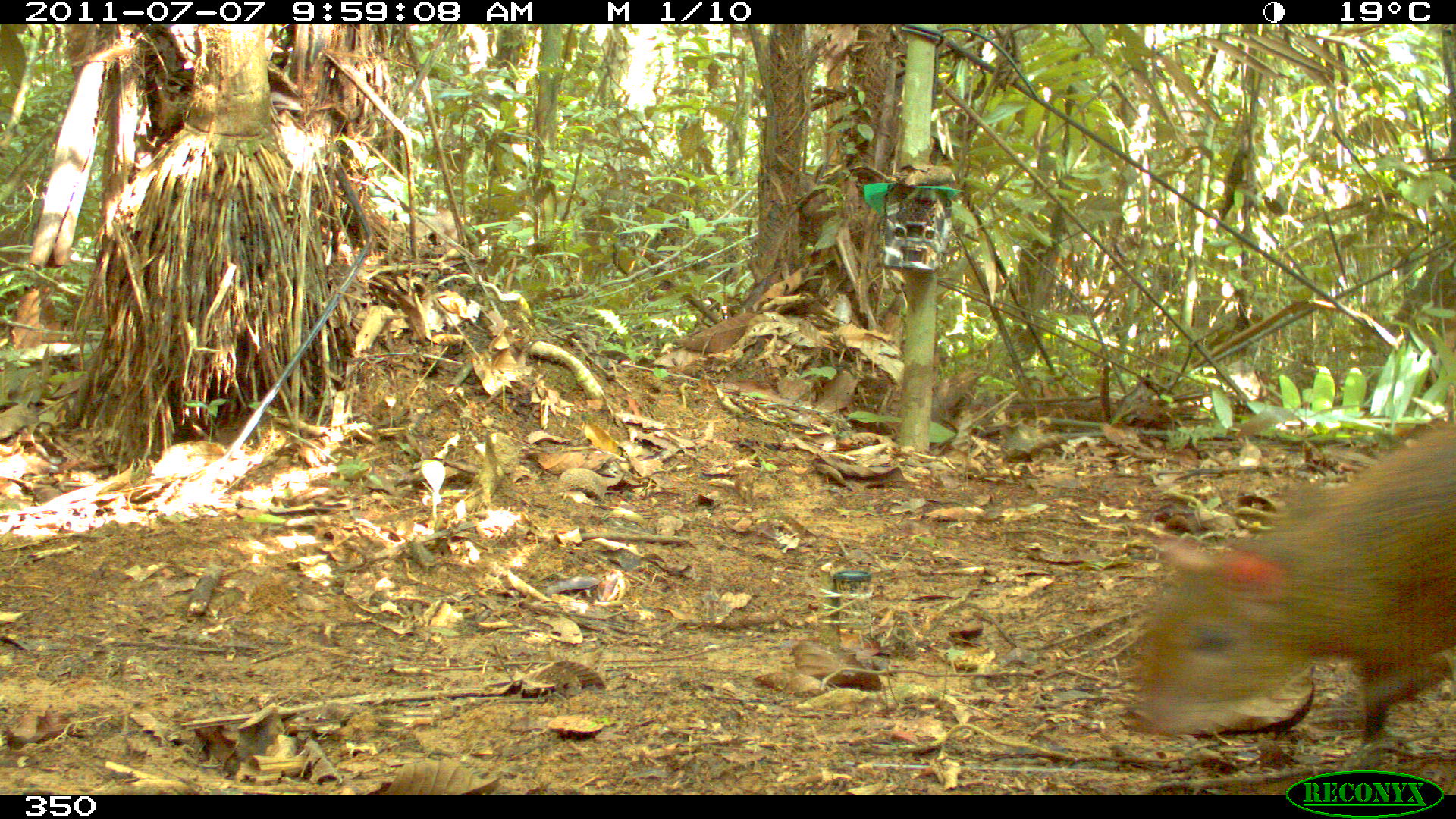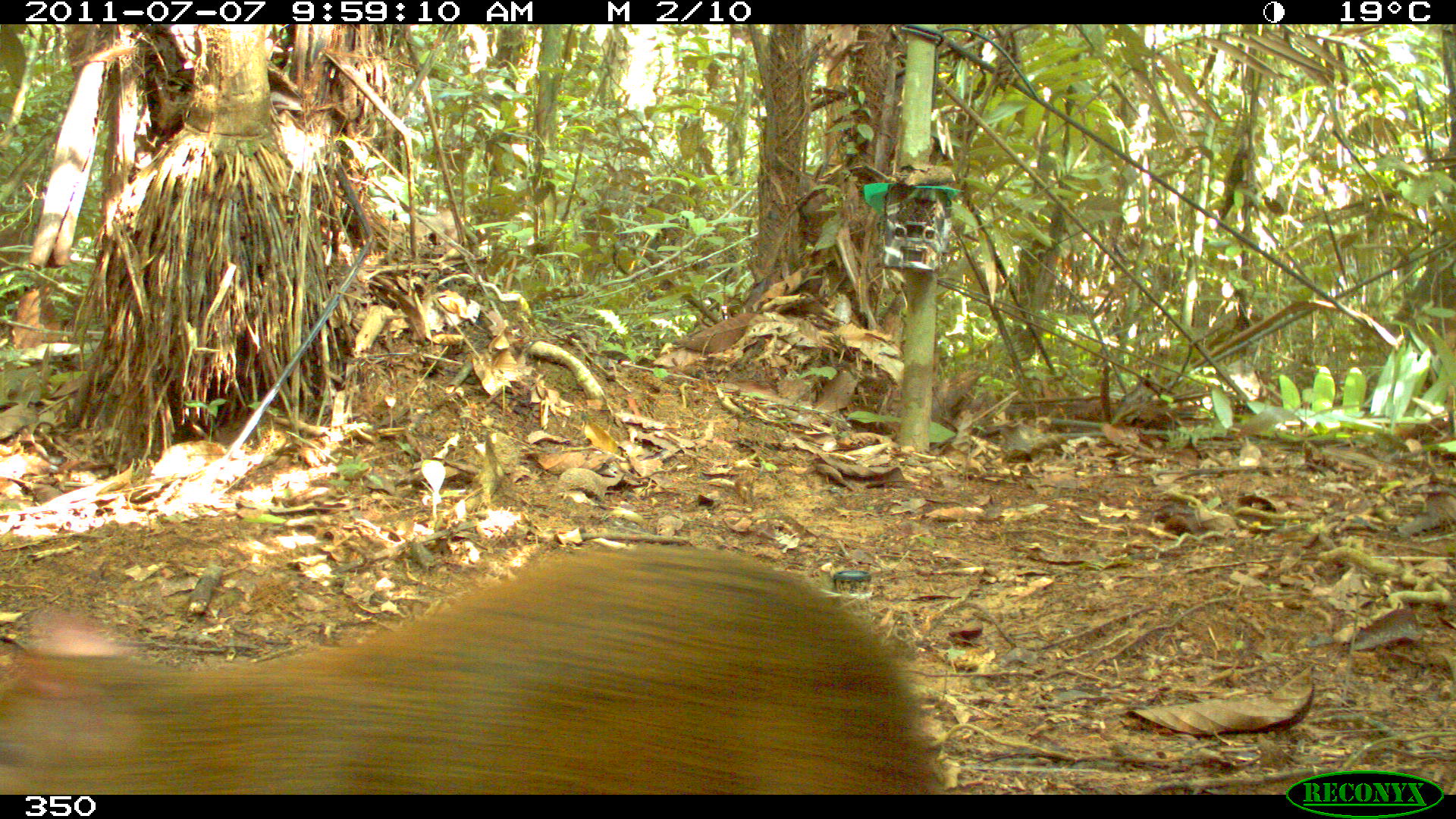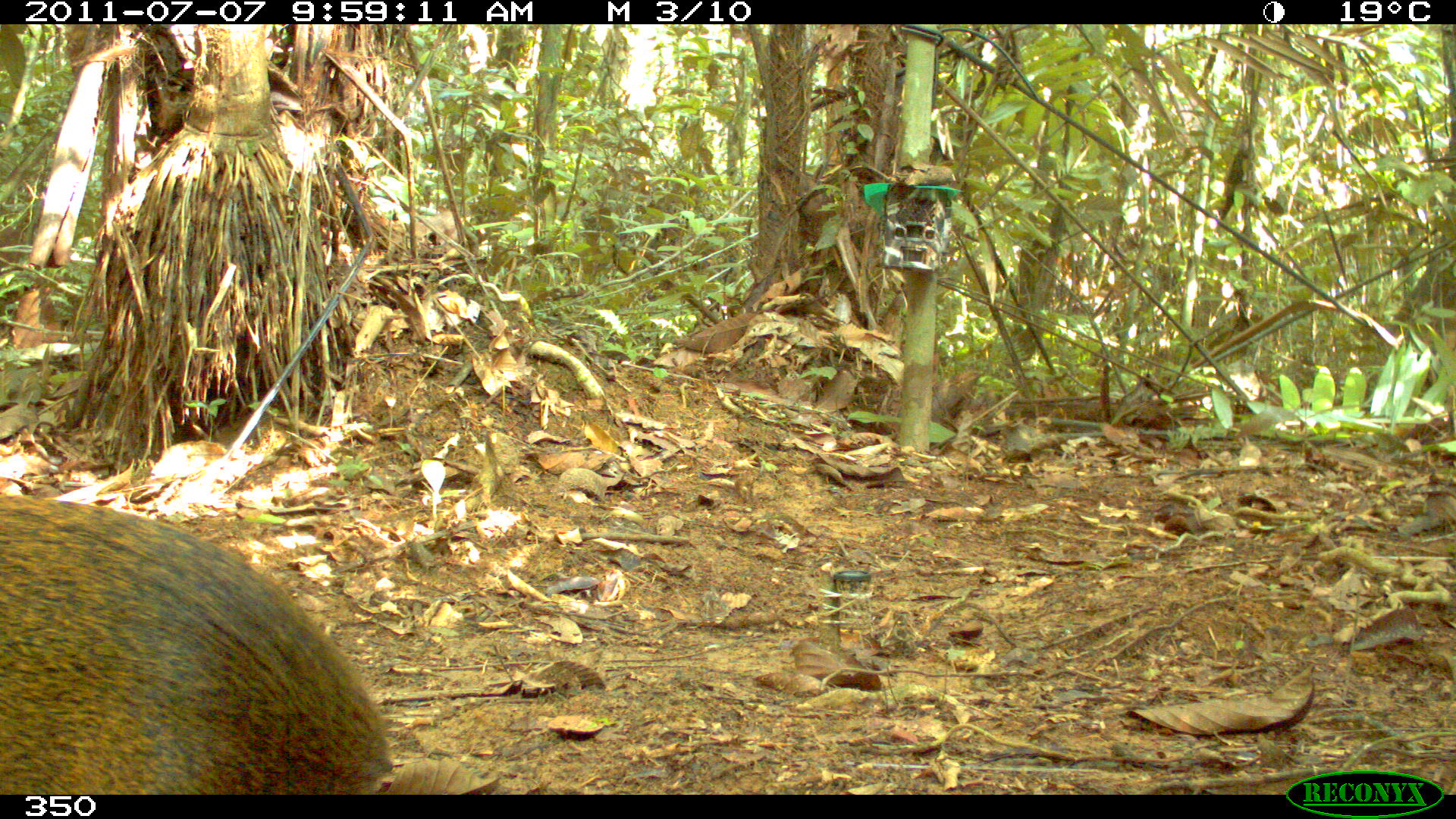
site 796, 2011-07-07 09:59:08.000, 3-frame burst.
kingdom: Animalia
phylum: Chordata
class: Mammalia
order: Rodentia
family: Dasyproctidae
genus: Dasyprocta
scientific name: Dasyprocta punctata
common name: central american agouti